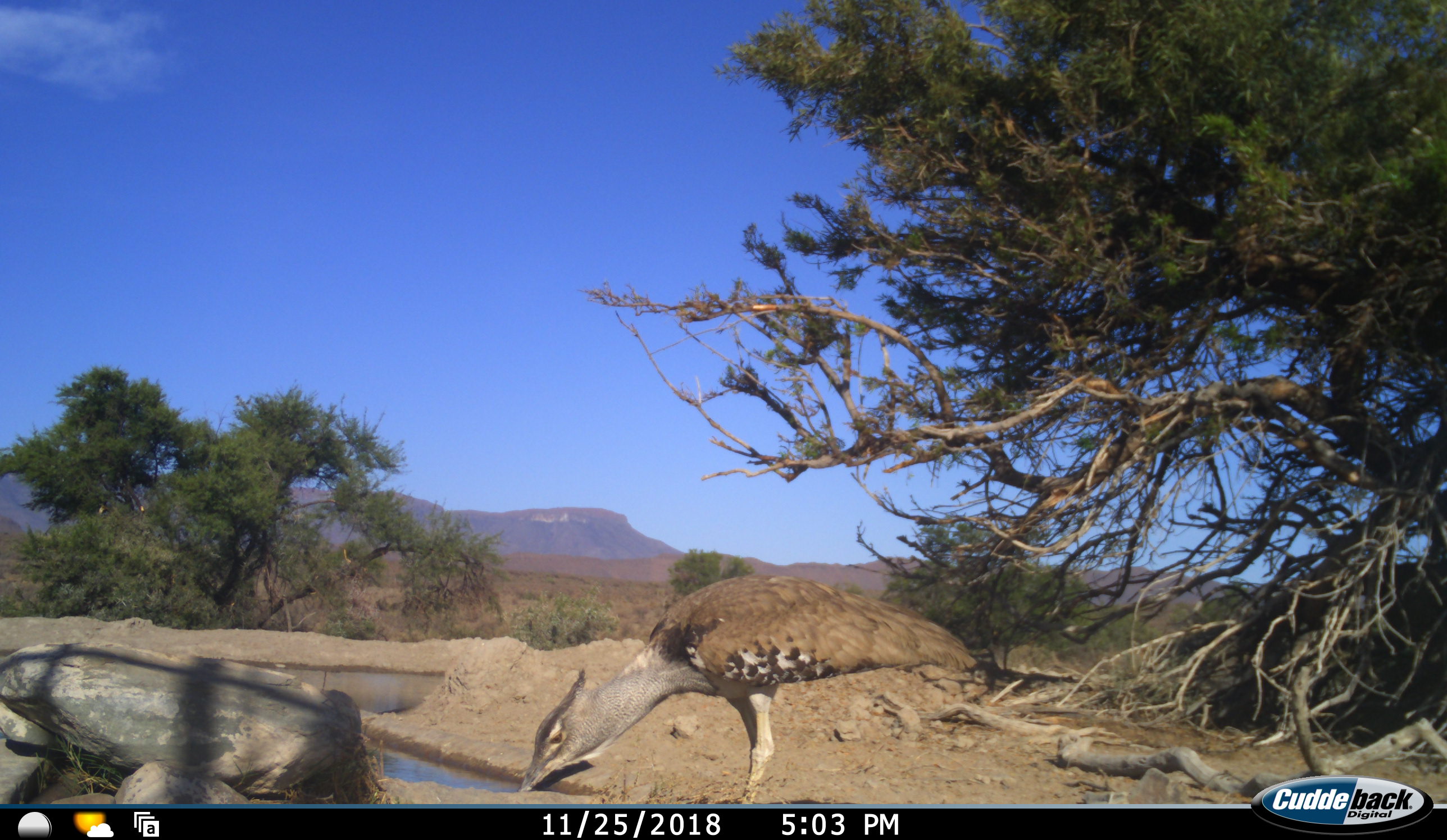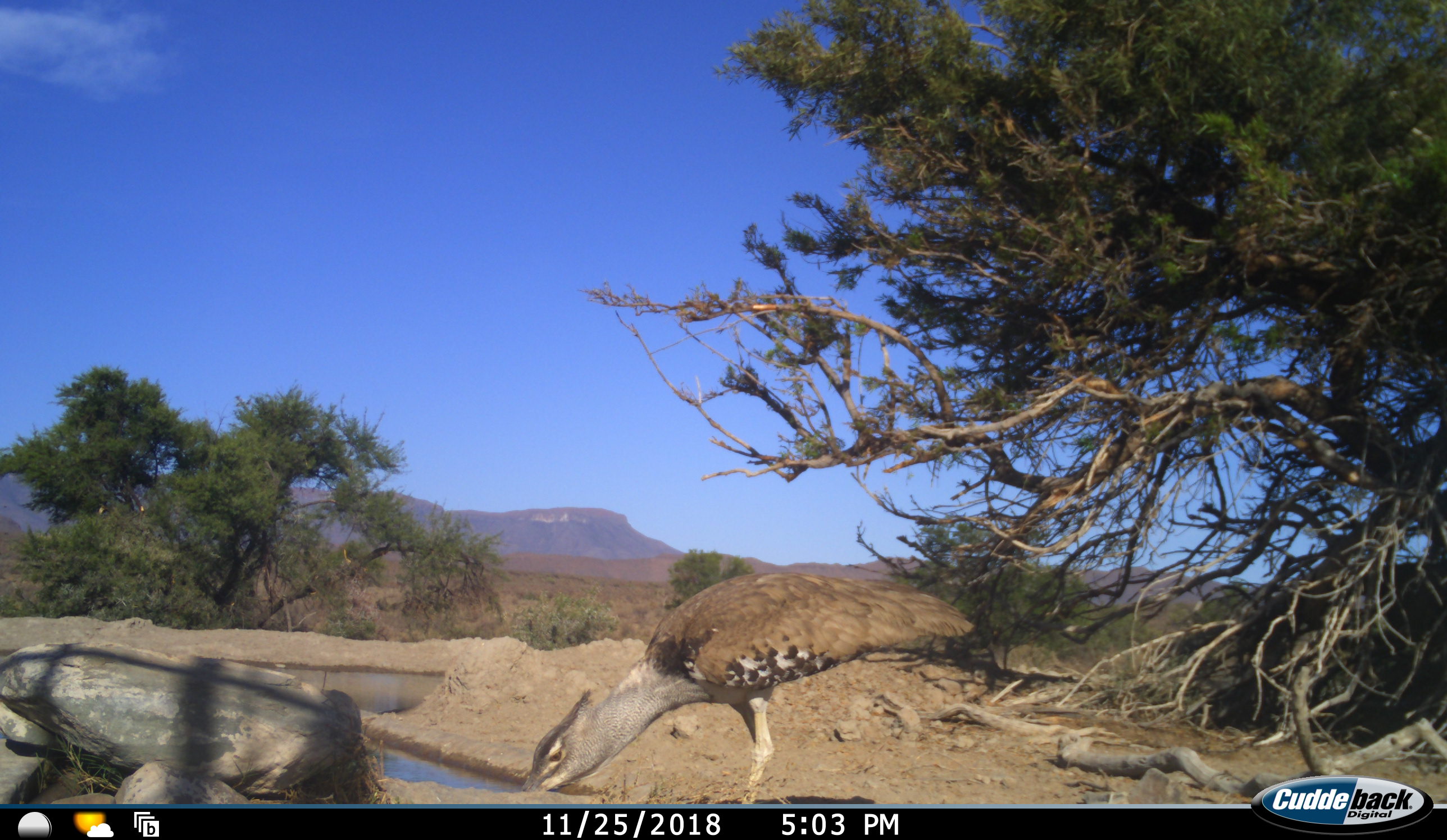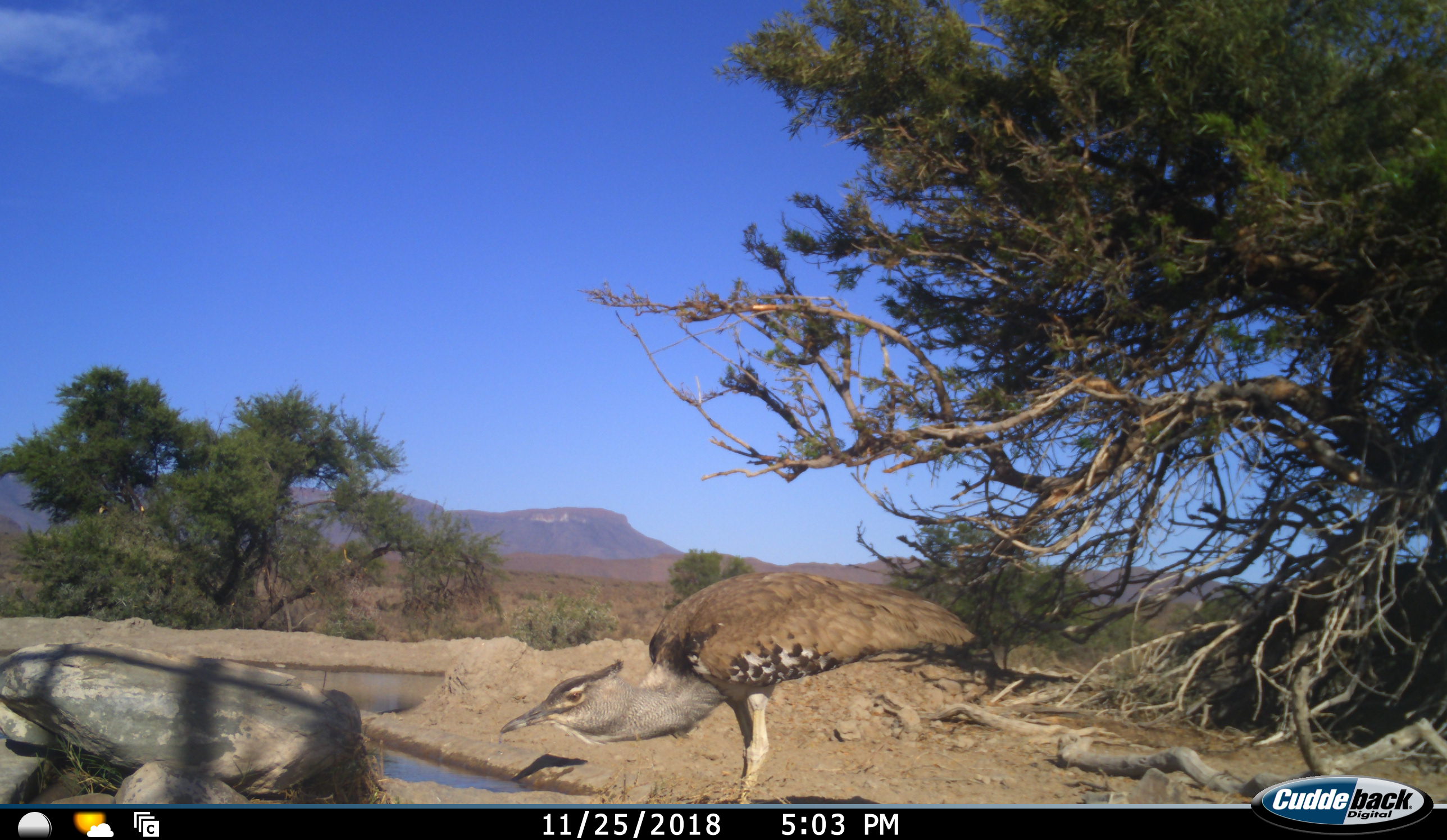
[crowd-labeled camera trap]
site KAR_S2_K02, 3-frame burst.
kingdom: Animalia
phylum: Chordata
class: Aves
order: Otidiformes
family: Otididae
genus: Ardeotis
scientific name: Ardeotis kori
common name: kori bustard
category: bustardkori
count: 1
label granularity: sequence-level